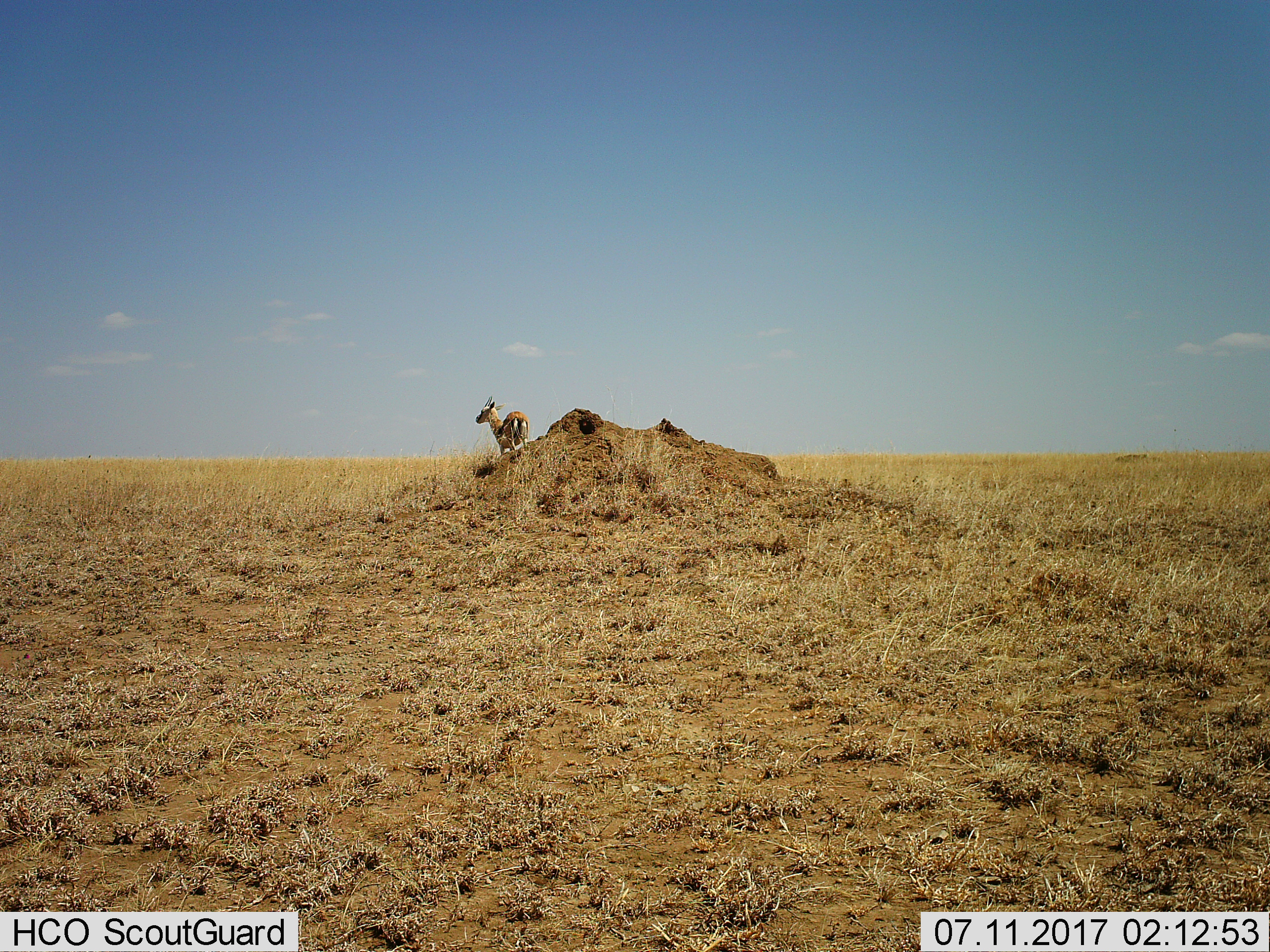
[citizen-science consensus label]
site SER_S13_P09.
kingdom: Animalia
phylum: Chordata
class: Mammalia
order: Artiodactyla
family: Bovidae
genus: Eudorcas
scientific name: Eudorcas thomsonii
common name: thomson's gazelle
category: gazellethomsons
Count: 1.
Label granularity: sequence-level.